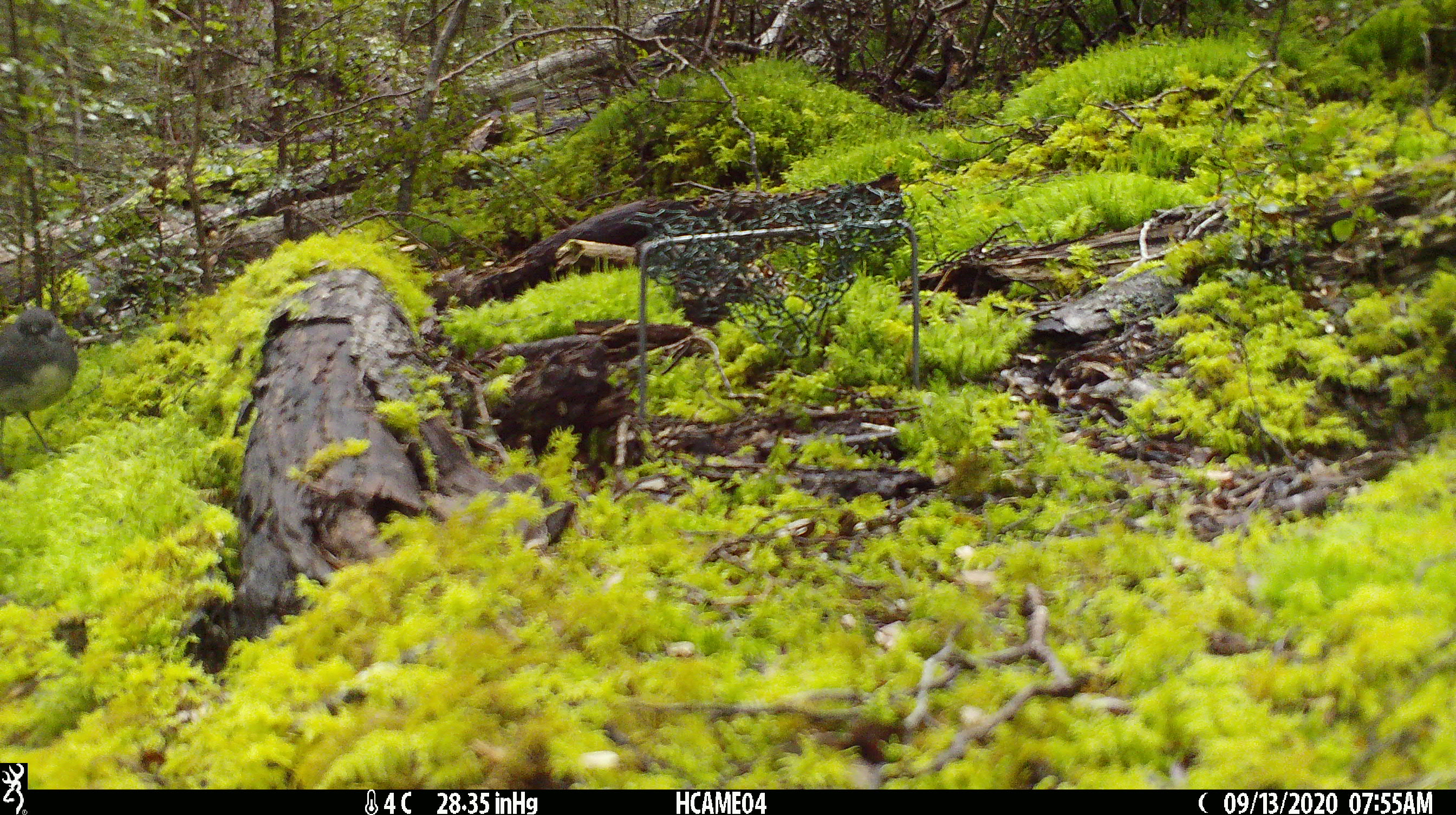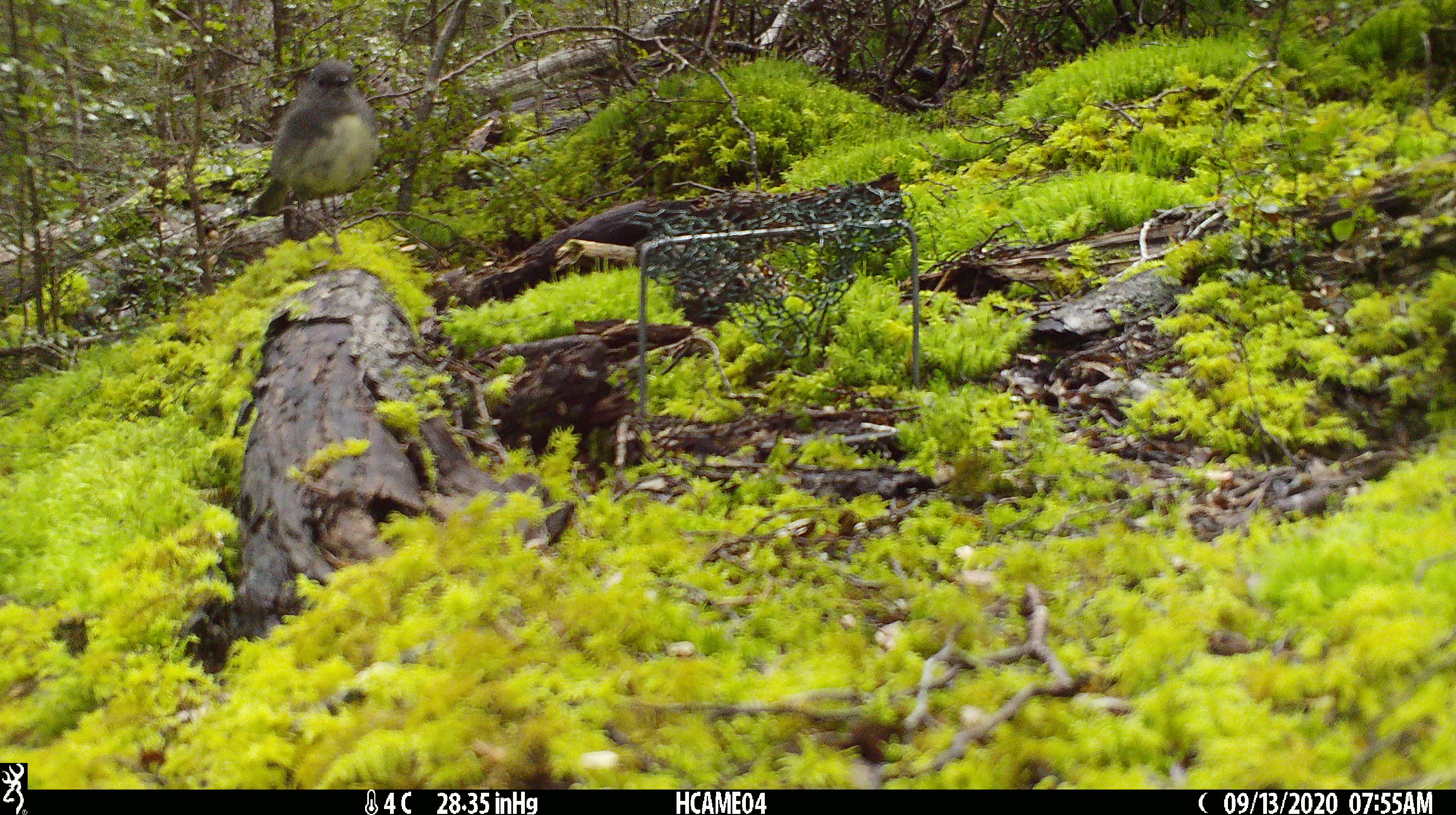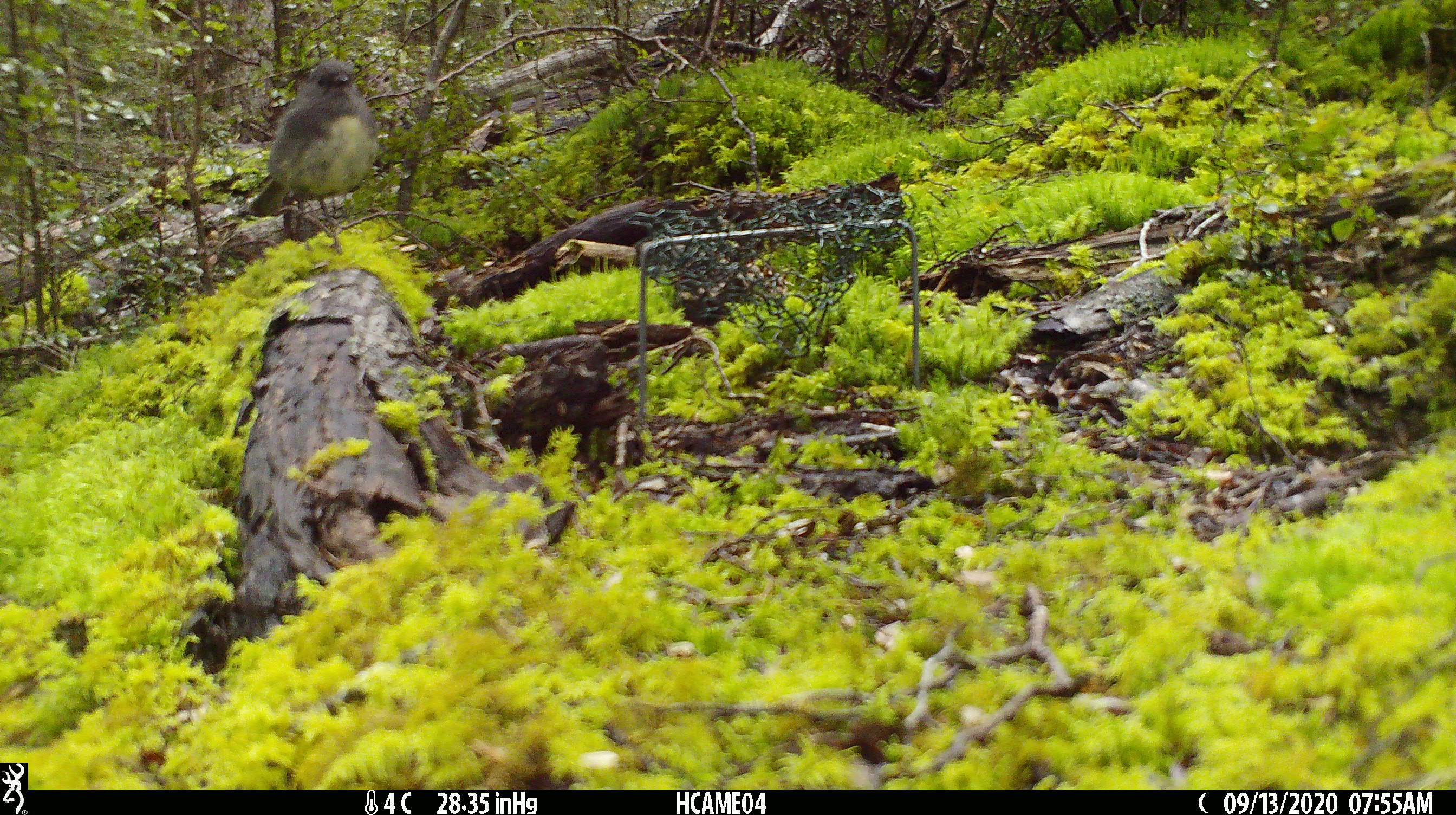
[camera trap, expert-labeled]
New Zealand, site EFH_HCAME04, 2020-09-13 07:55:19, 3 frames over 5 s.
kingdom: Animalia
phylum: Chordata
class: Aves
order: Passeriformes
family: Petroicidae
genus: Petroica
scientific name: Petroica australis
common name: new zealand robin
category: robin